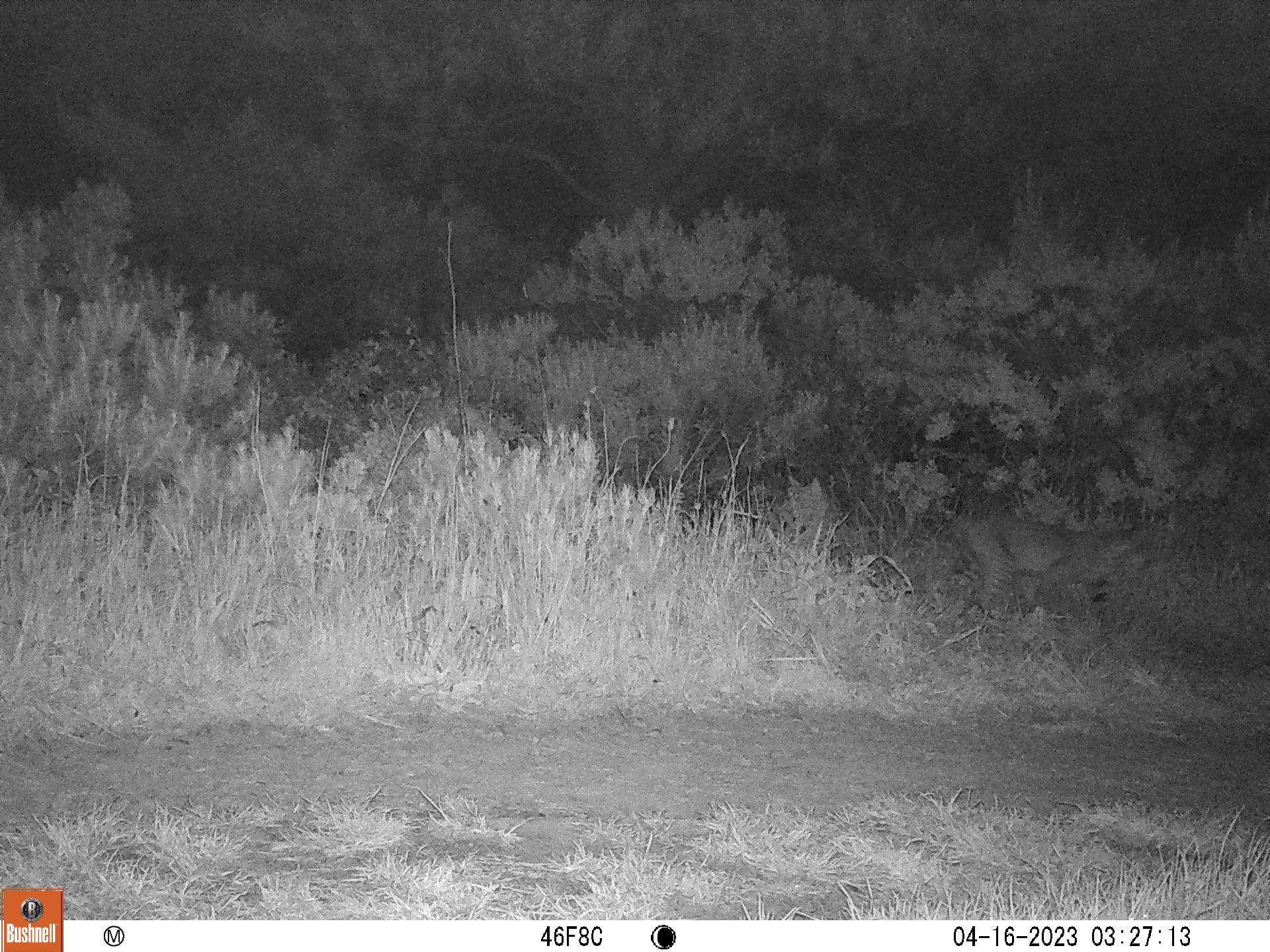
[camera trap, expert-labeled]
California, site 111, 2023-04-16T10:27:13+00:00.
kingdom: Animalia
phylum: Chordata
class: Mammalia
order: Carnivora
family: Felidae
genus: Lynx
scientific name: Lynx rufus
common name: bobcat